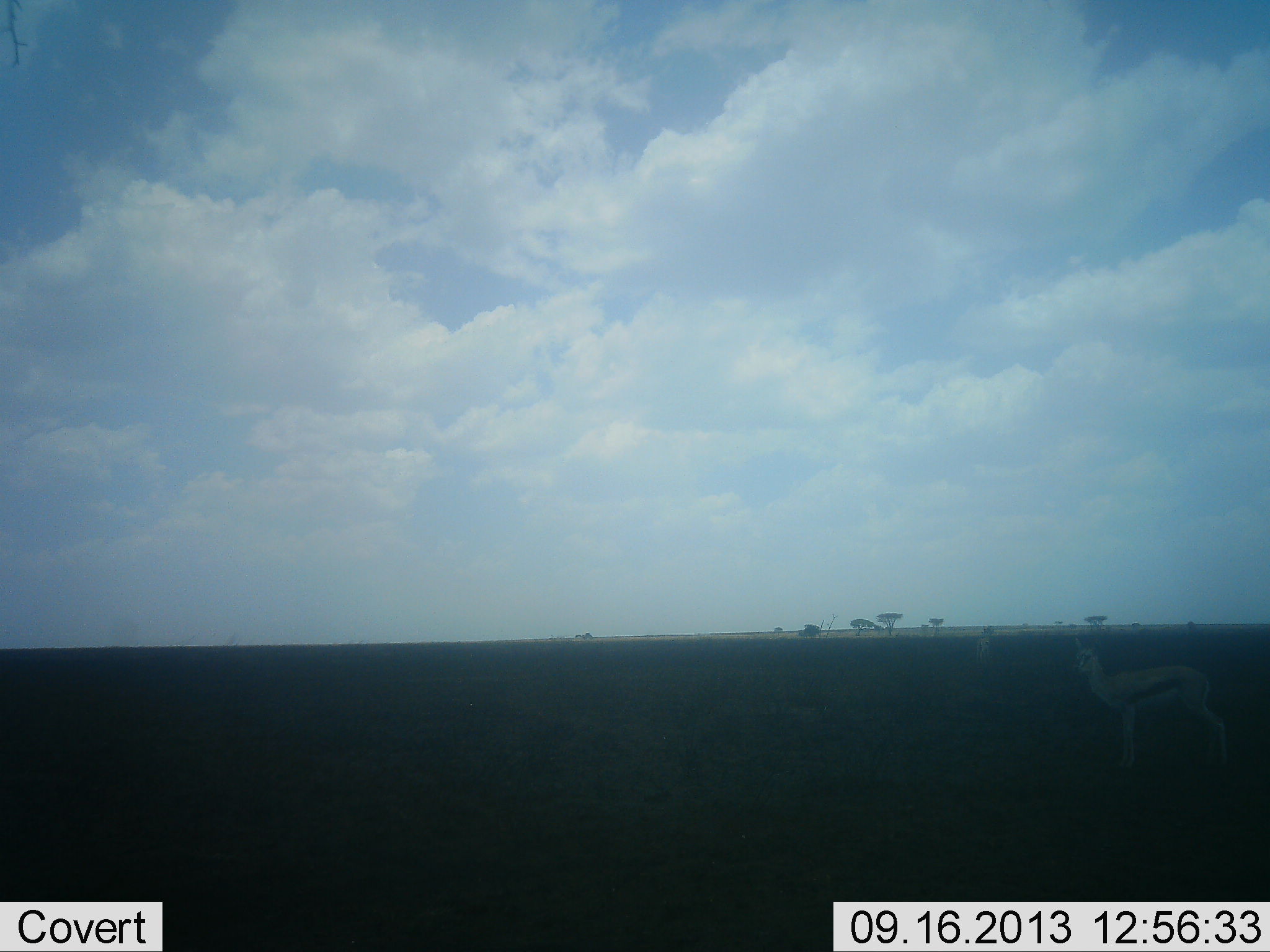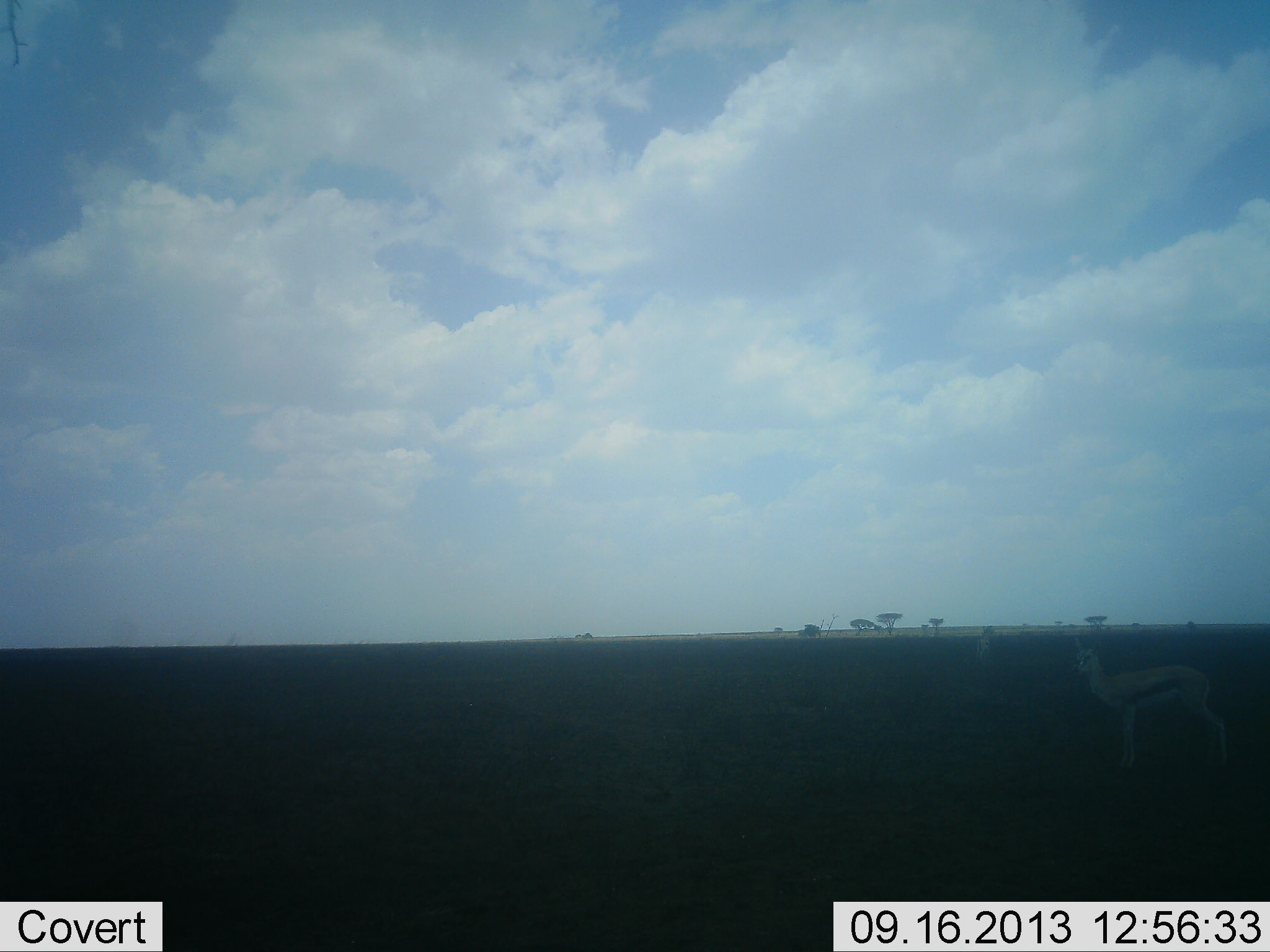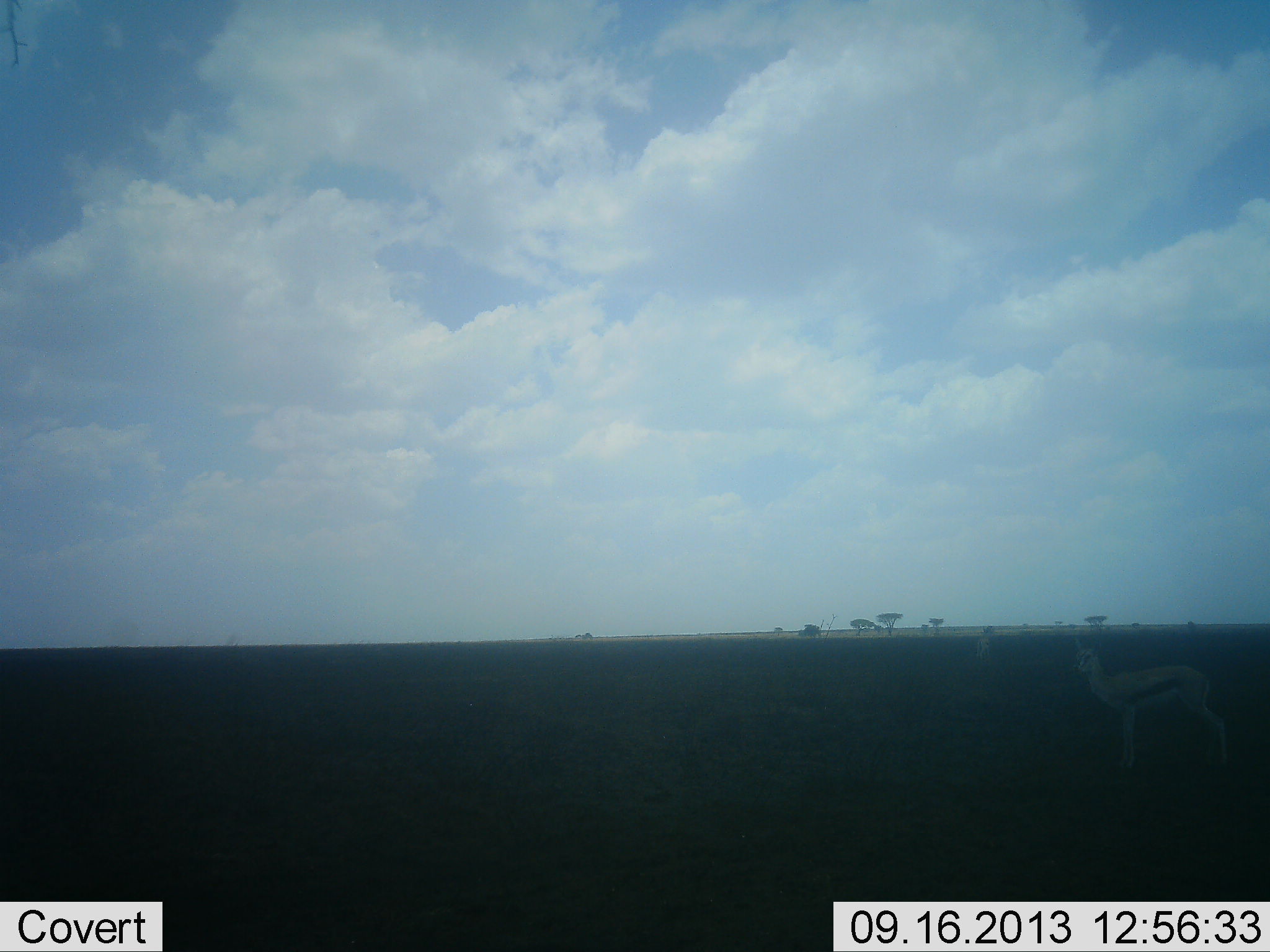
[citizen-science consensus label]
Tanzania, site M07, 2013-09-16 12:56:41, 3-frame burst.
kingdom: Animalia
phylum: Chordata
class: Mammalia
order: Artiodactyla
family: Bovidae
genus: Eudorcas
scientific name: Eudorcas thomsonii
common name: thomson's gazelle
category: gazellethomsons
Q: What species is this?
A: Gazellethomsons (thomson's gazelle) (Eudorcas thomsonii).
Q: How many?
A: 1.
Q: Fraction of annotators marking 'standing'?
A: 100%.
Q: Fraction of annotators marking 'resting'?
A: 0%.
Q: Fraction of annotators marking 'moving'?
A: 10%.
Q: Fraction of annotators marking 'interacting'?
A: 0%.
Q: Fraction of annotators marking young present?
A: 0%.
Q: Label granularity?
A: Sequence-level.